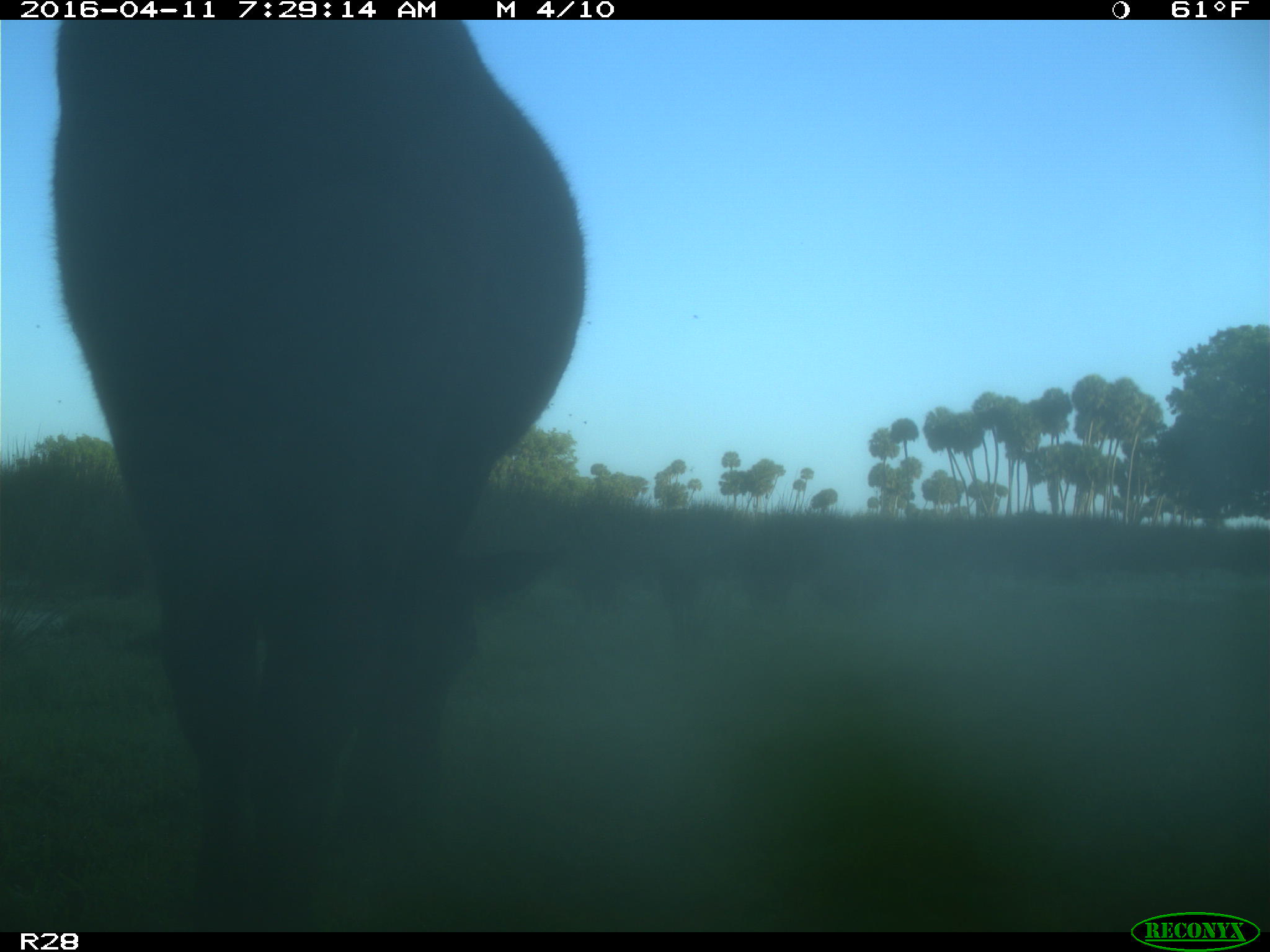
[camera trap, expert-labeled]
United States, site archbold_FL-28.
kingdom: Animalia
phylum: Chordata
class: Mammalia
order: Artiodactyla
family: Bovidae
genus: Bos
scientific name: Bos taurus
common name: domestic cow